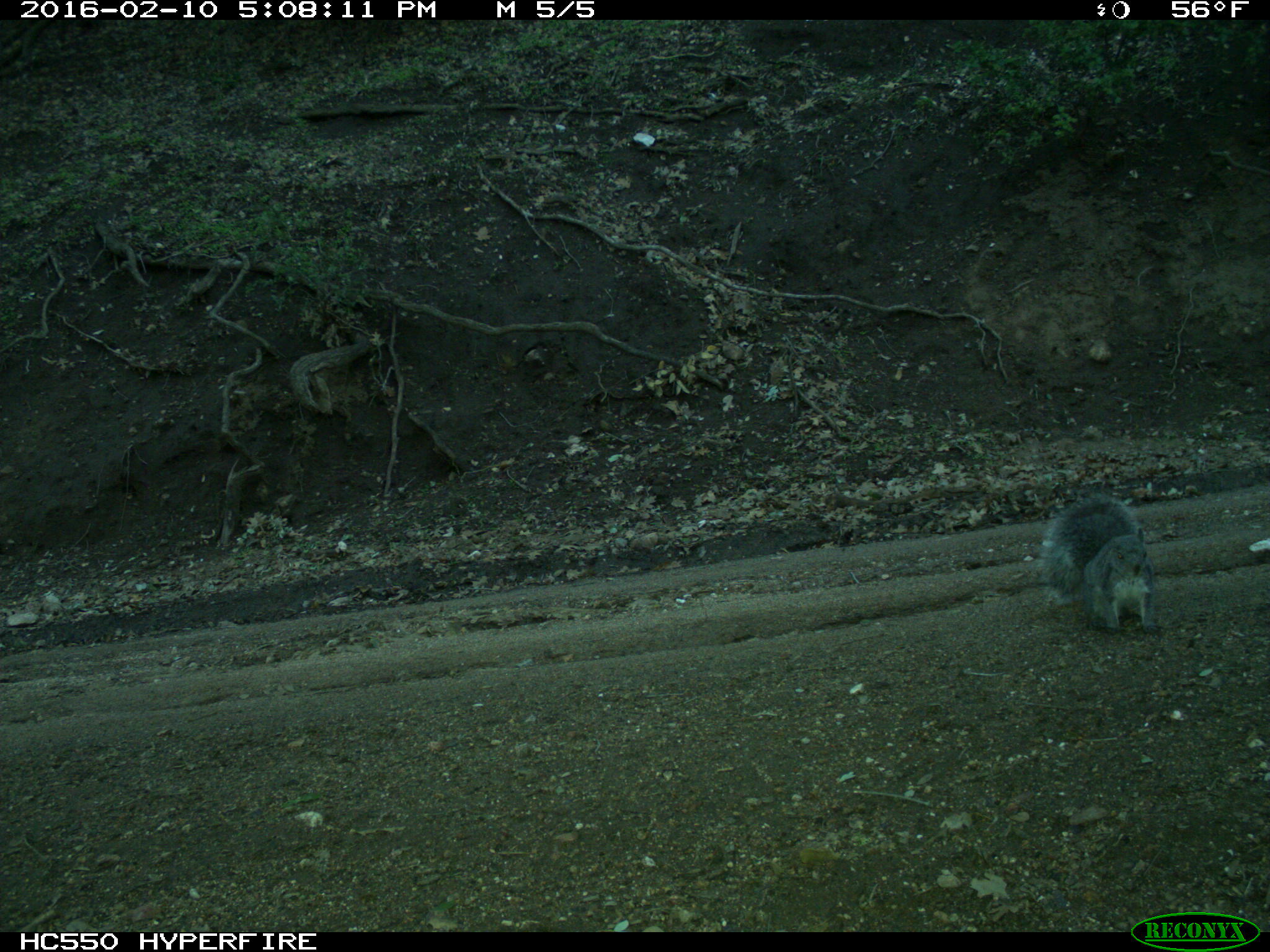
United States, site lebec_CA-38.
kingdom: Animalia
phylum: Chordata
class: Mammalia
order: Rodentia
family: Sciuridae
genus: Sciurus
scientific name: Sciurus carolinensis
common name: eastern gray squirrel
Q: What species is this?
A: Sciurus carolinensis (eastern gray squirrel).